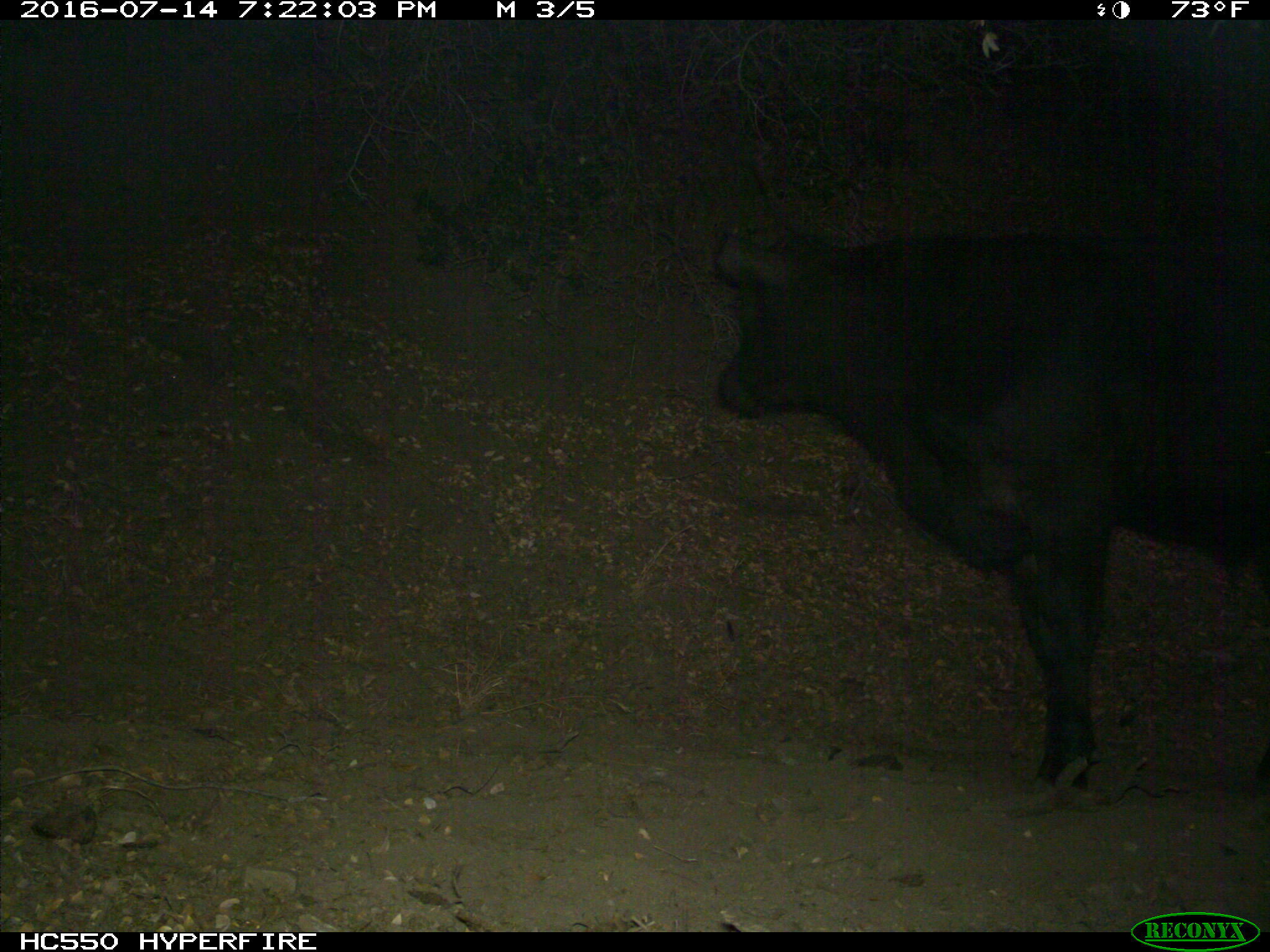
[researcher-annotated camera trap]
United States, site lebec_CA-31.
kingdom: Animalia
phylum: Chordata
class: Mammalia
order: Artiodactyla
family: Bovidae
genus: Bos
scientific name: Bos taurus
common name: domestic cow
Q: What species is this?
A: Bos taurus (domestic cow).